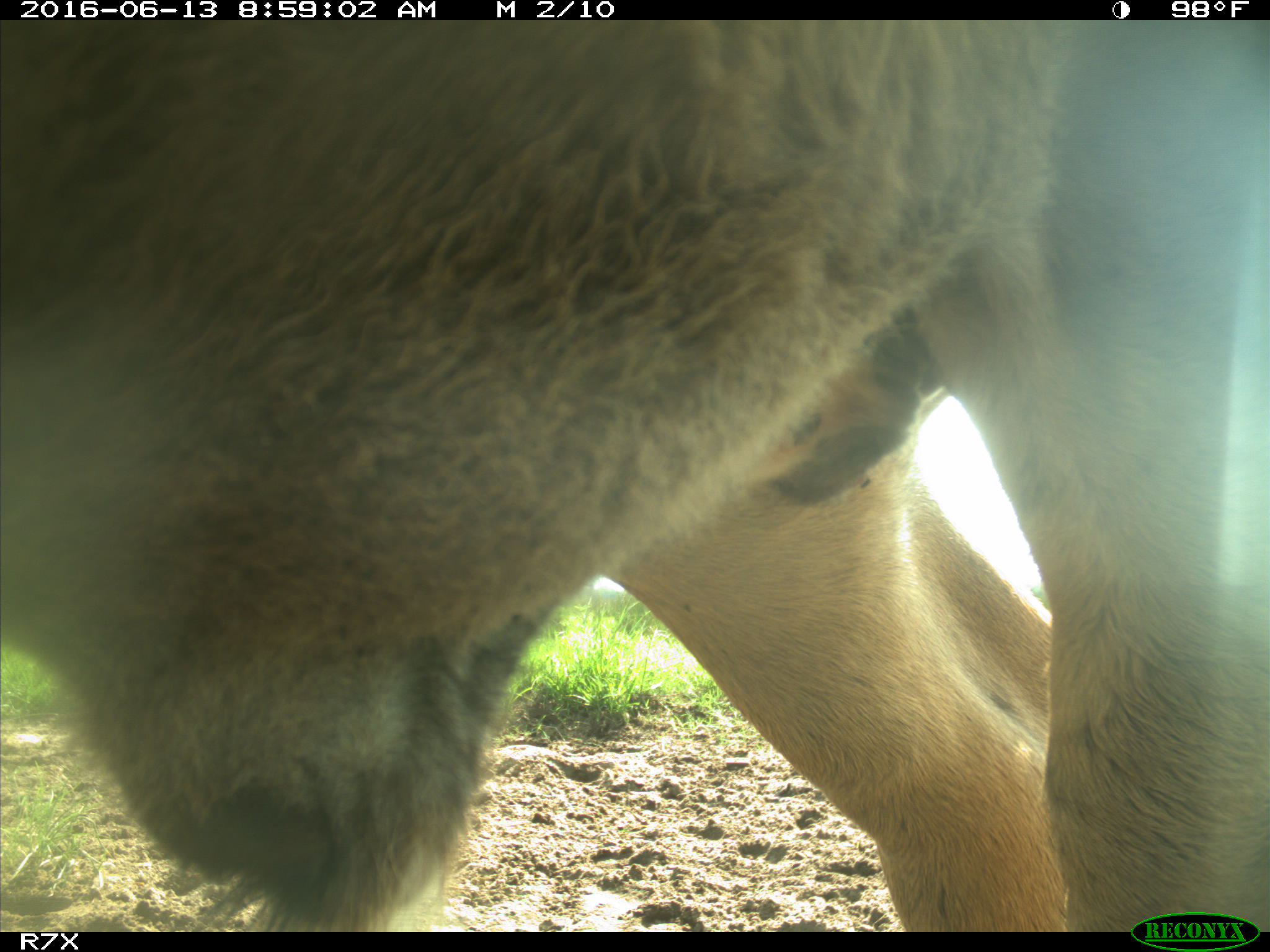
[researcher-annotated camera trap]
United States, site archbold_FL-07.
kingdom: Animalia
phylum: Chordata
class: Mammalia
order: Artiodactyla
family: Bovidae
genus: Bos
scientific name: Bos taurus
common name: domestic cow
Bos taurus (domestic cow).